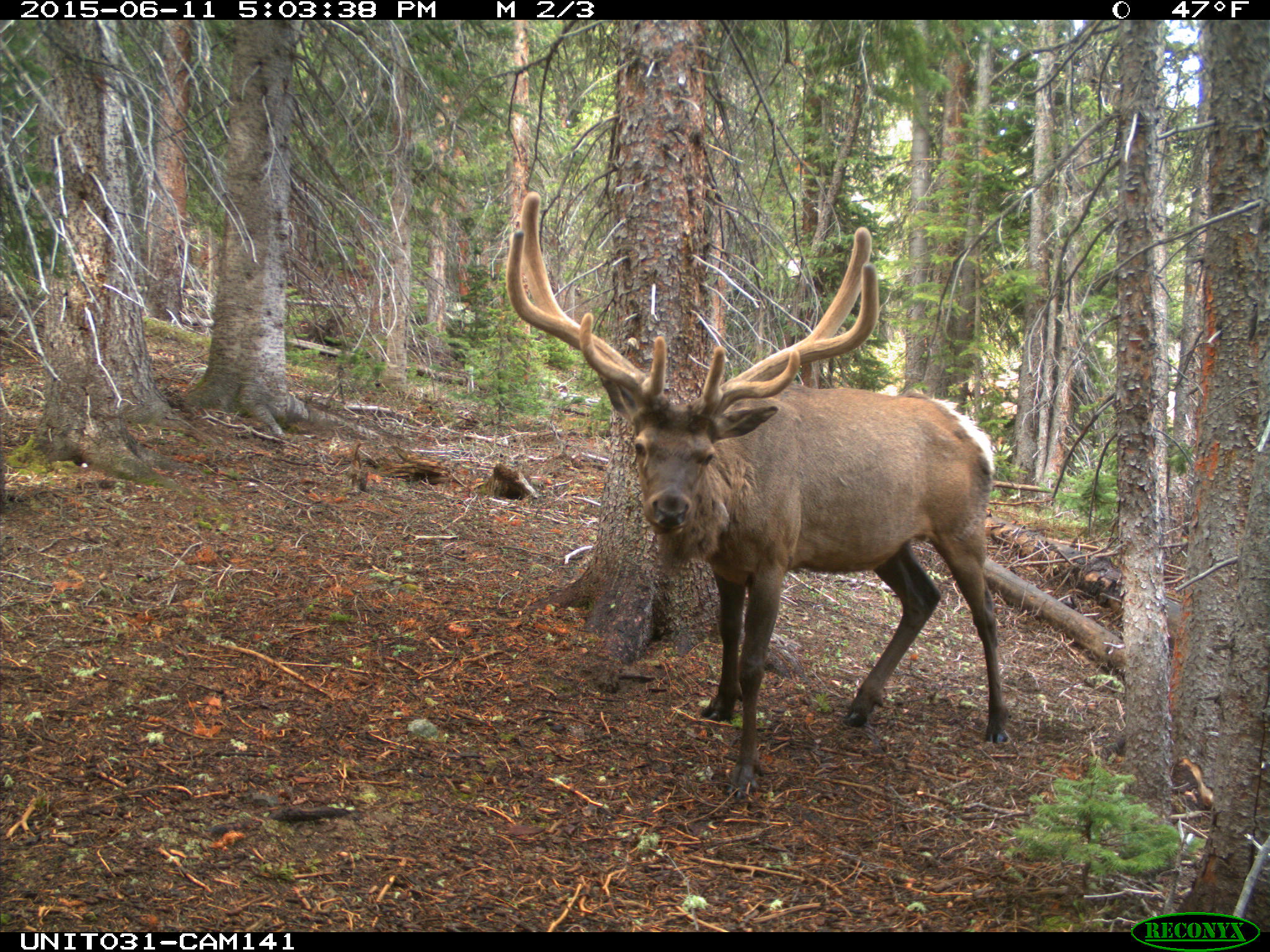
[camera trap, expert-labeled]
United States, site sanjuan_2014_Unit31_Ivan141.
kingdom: Animalia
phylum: Chordata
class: Mammalia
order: Artiodactyla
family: Cervidae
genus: Cervus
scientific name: Cervus elaphus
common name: red deer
Cervus elaphus (red deer).